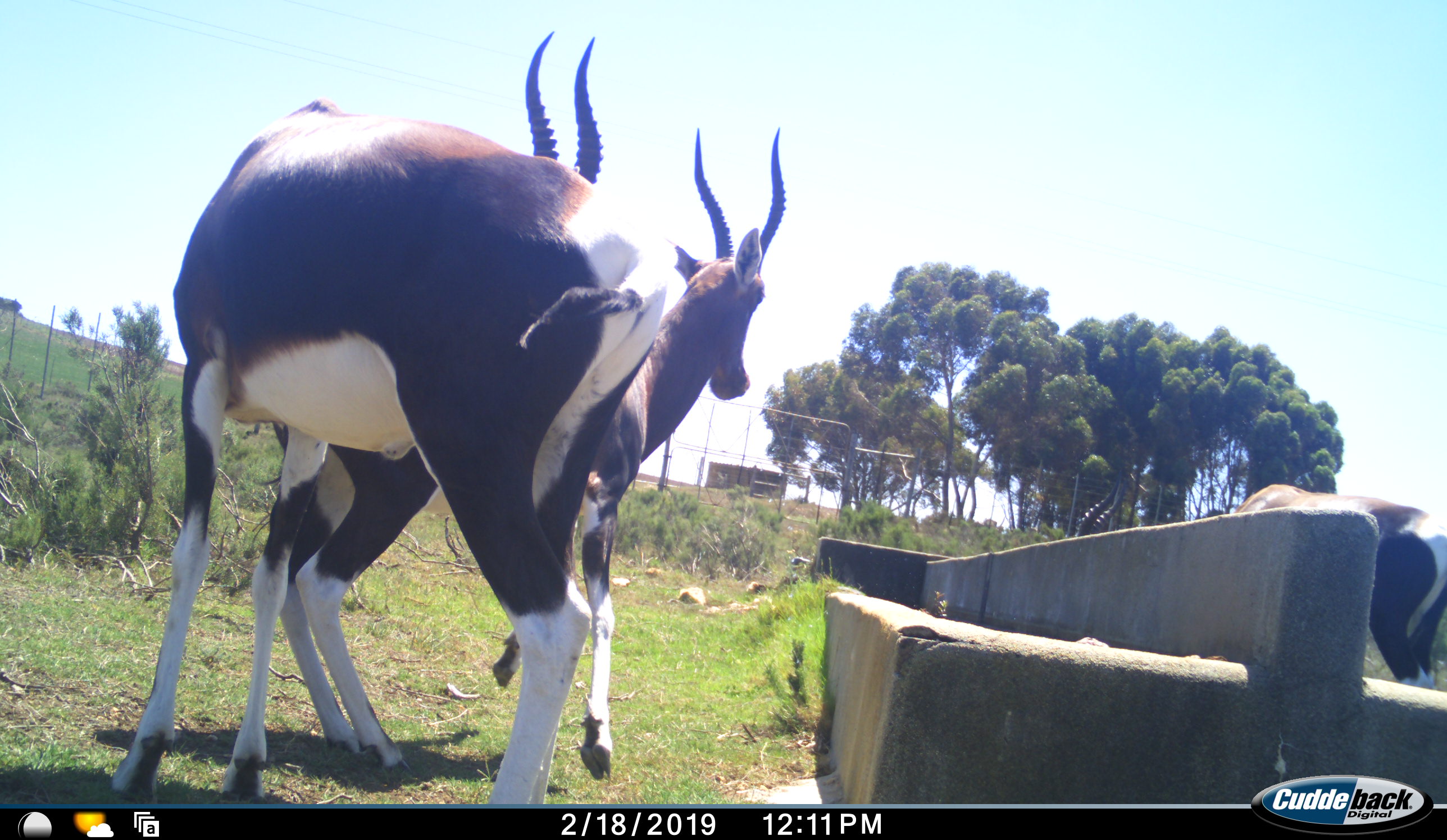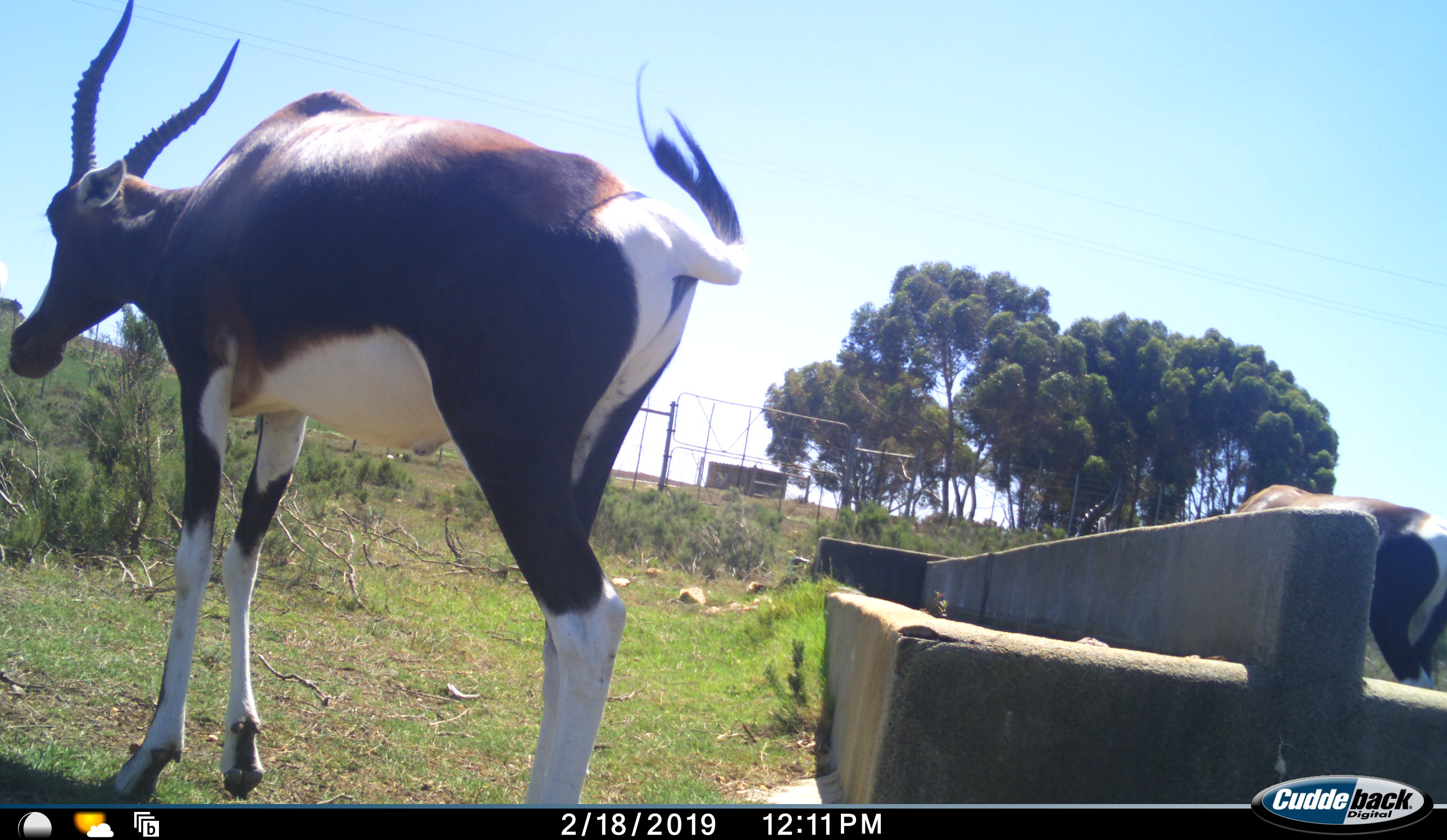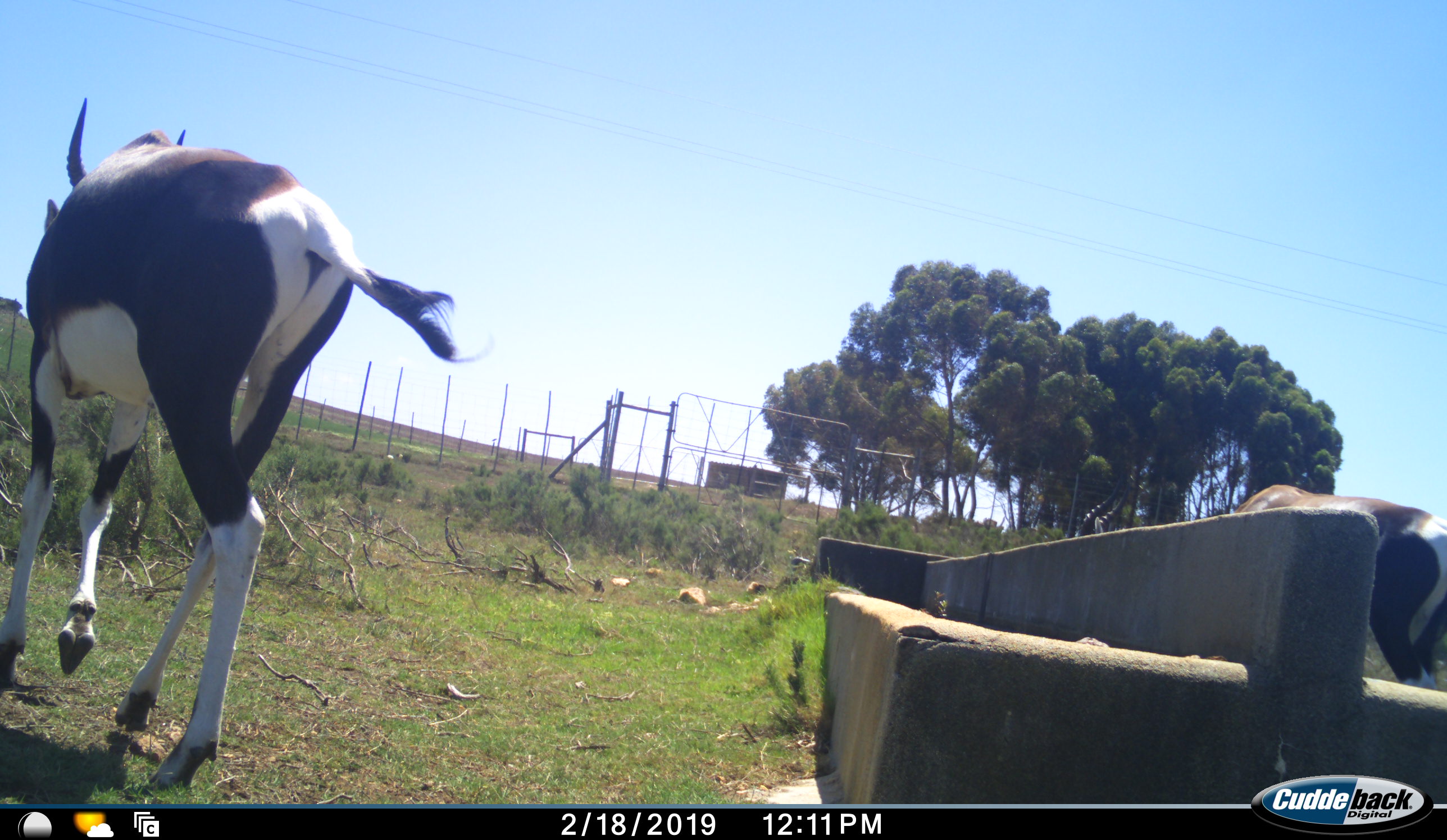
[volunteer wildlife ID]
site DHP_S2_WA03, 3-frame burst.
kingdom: Animalia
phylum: Chordata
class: Mammalia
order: Artiodactyla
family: Bovidae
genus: Damaliscus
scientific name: Damaliscus pygargus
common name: bontebok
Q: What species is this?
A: Bontebok (Damaliscus pygargus).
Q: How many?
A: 3.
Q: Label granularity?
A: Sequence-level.